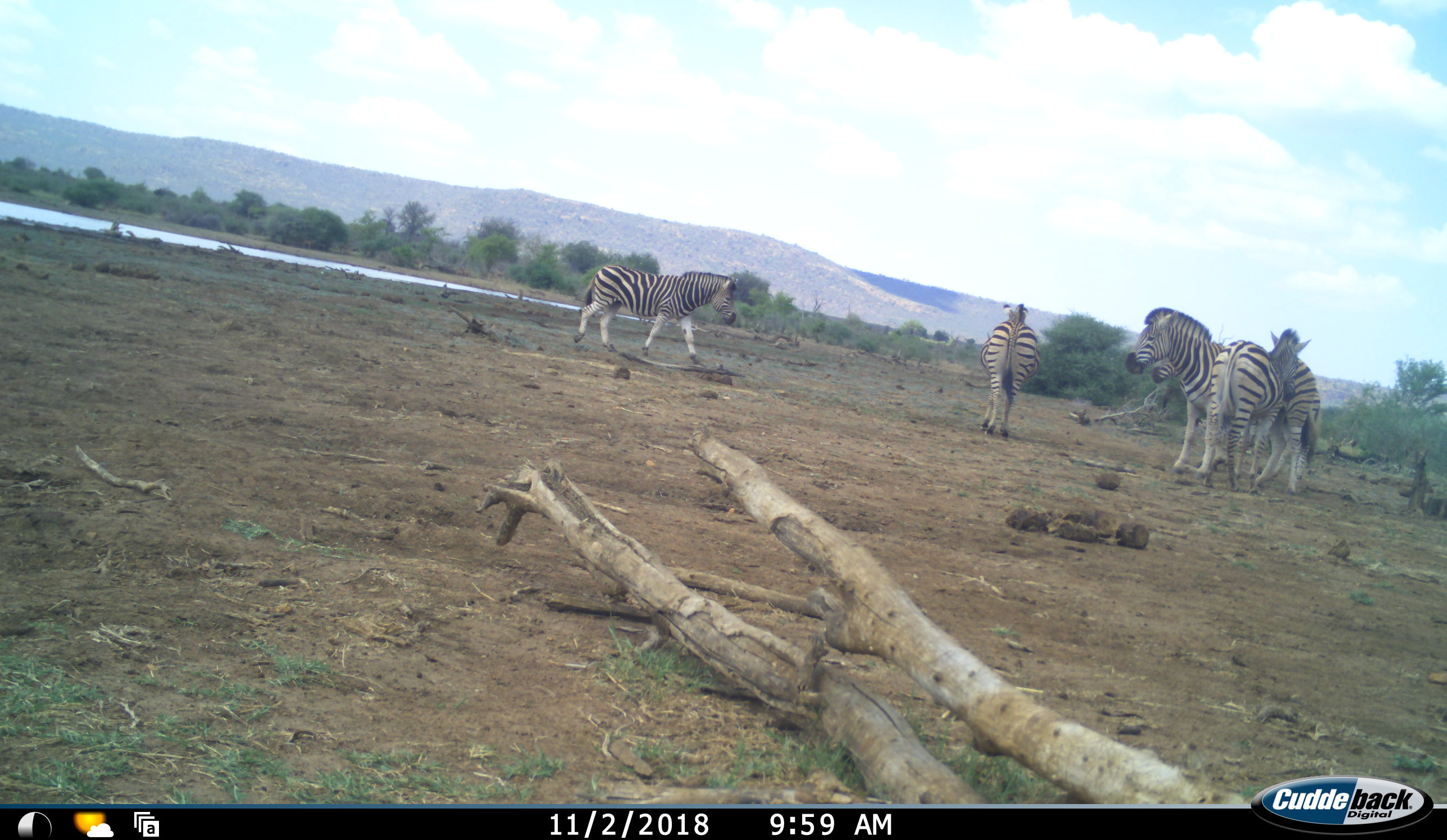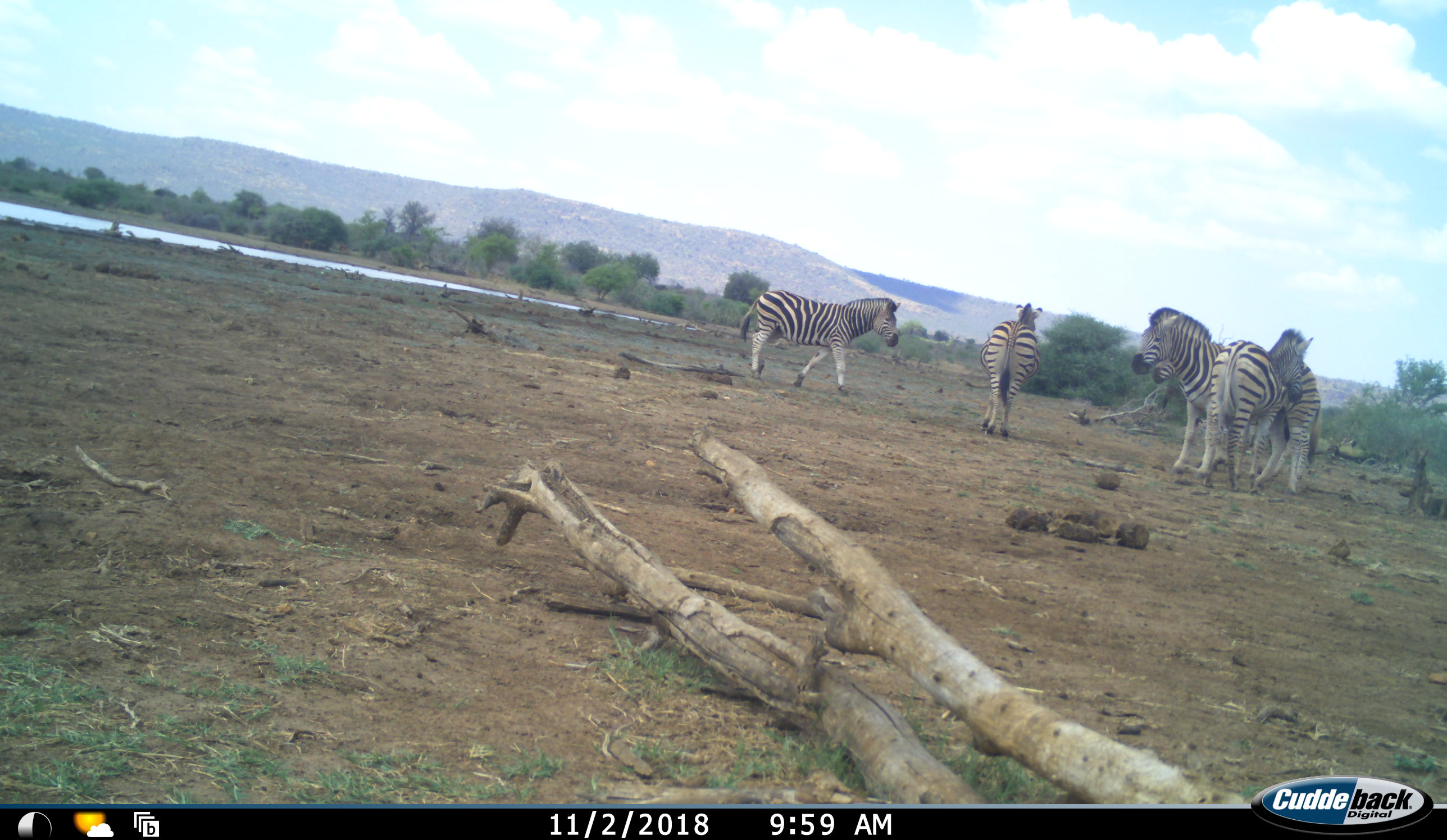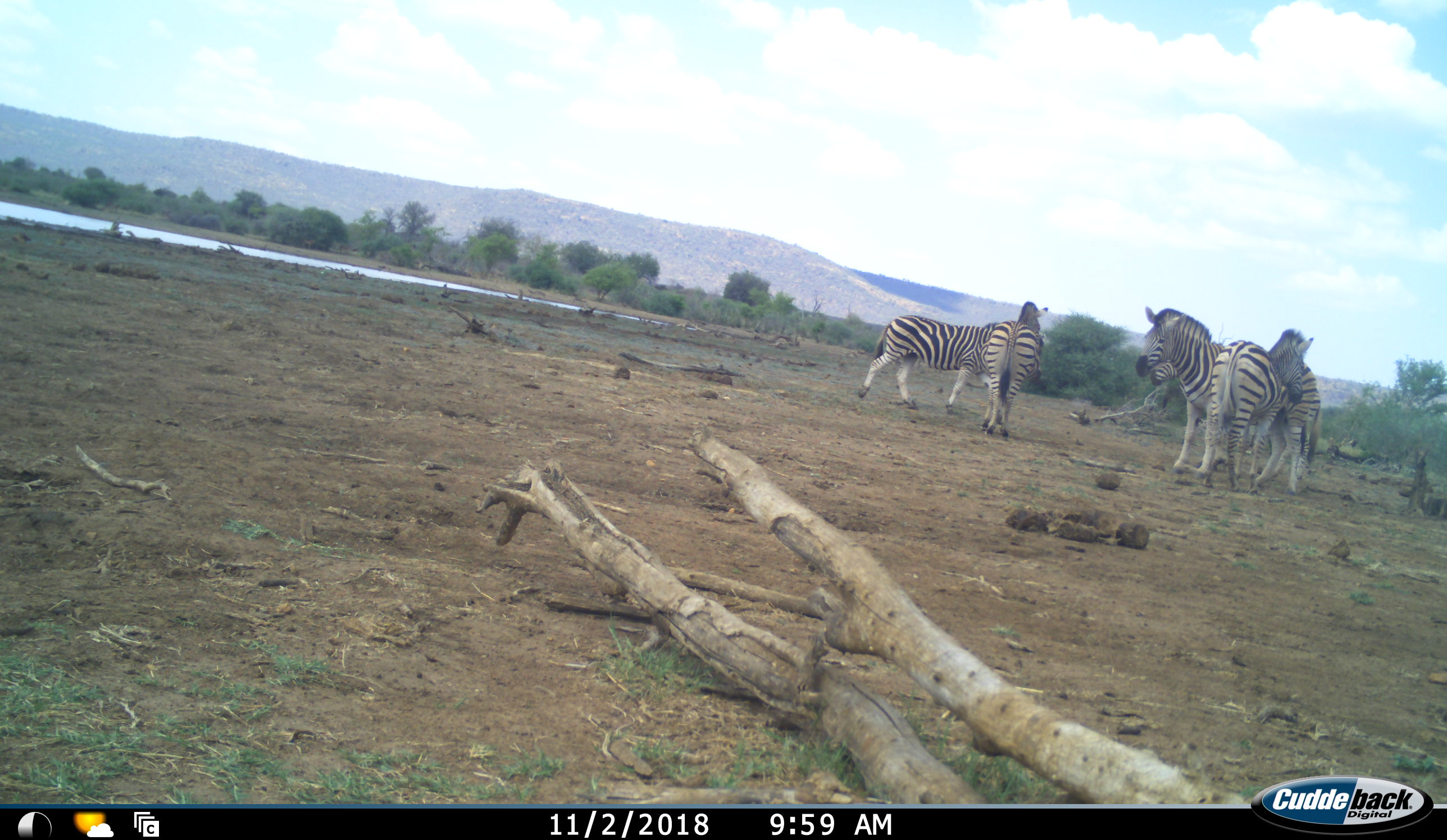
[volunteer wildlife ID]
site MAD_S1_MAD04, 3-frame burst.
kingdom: Animalia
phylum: Chordata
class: Mammalia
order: Perissodactyla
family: Equidae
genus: Equus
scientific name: Equus quagga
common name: plains zebra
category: zebraplains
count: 5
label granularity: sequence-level